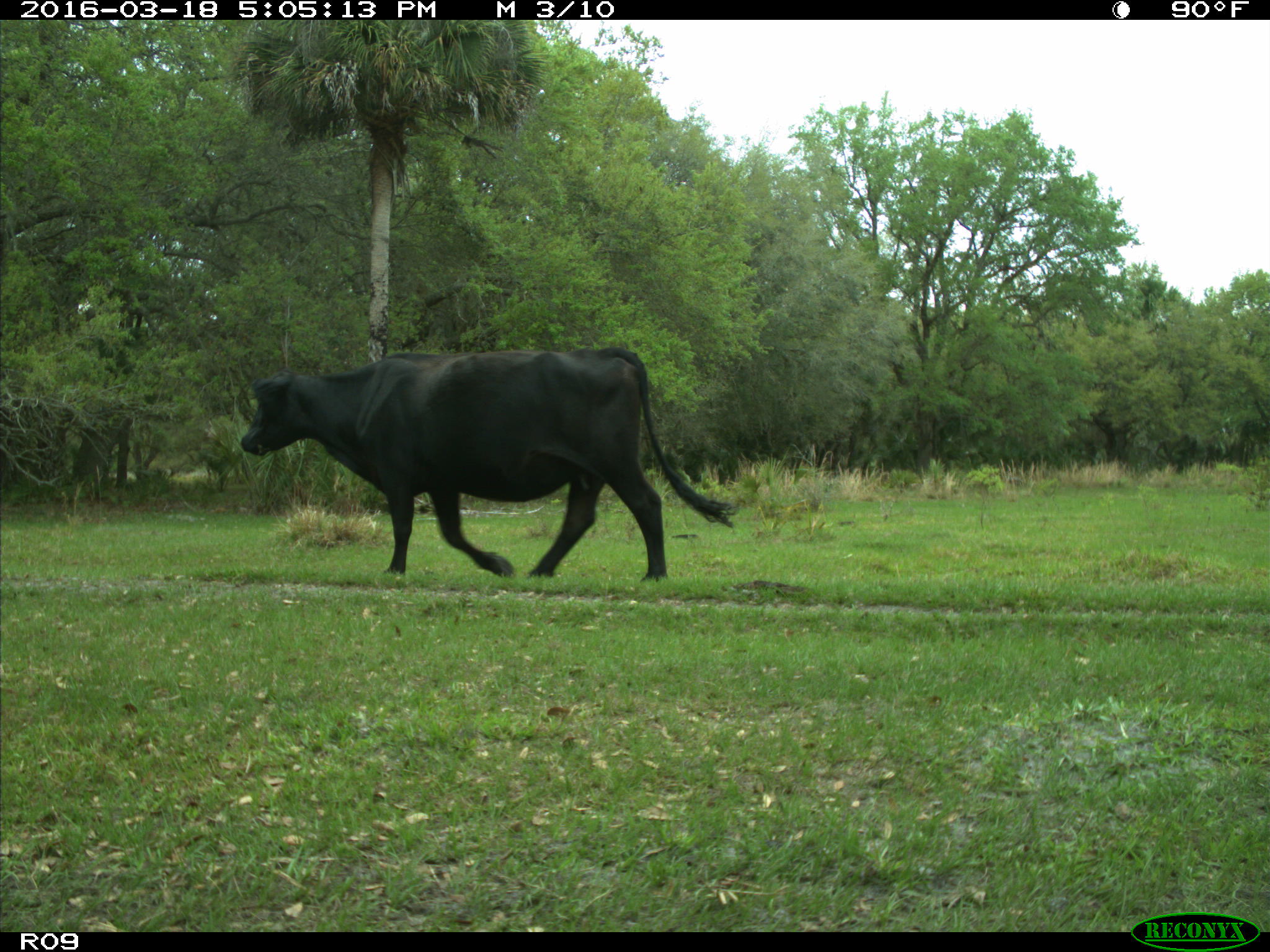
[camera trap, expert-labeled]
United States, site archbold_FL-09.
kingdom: Animalia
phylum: Chordata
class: Mammalia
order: Artiodactyla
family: Bovidae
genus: Bos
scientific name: Bos taurus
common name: domestic cow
Bos taurus (domestic cow).